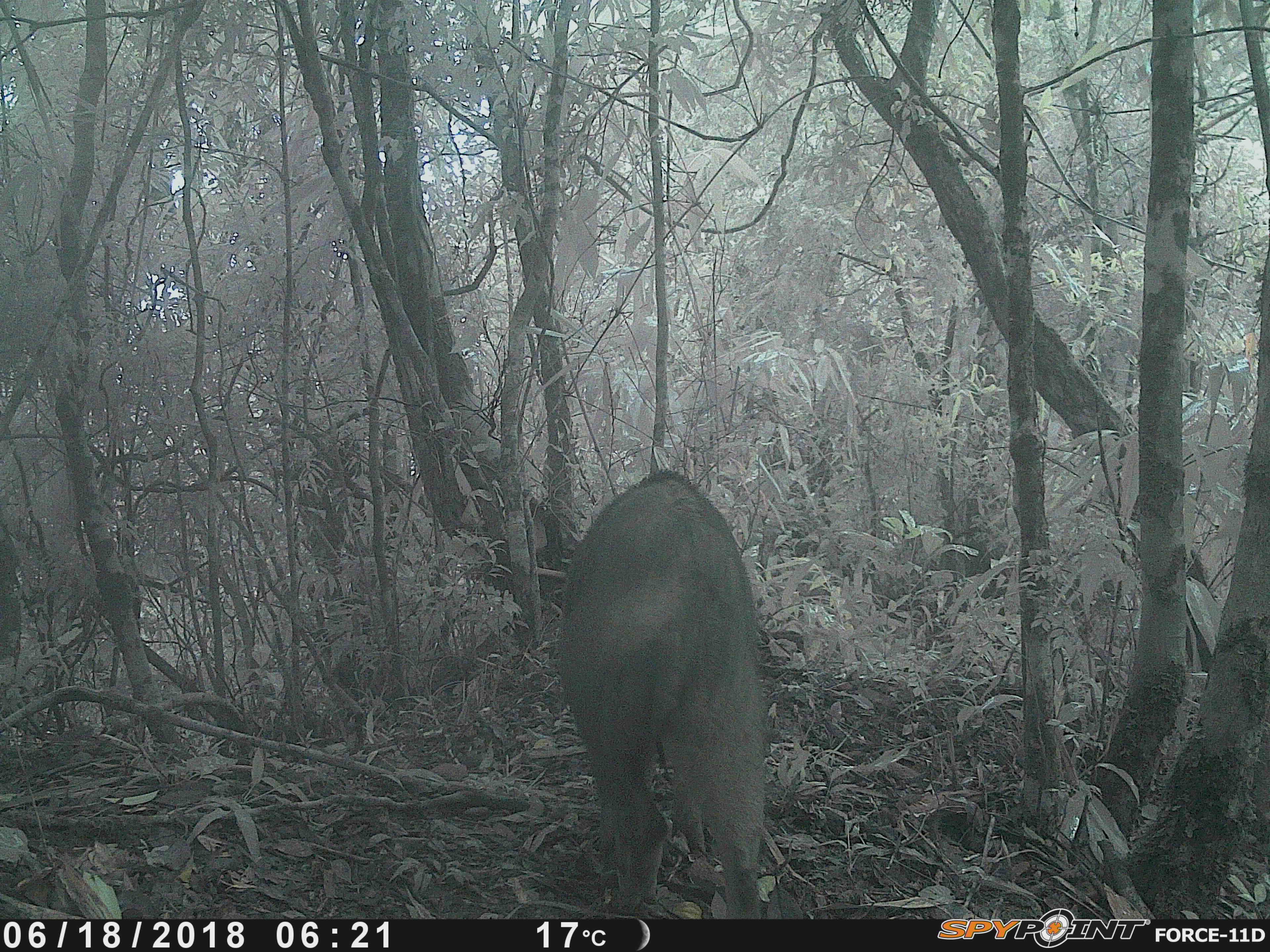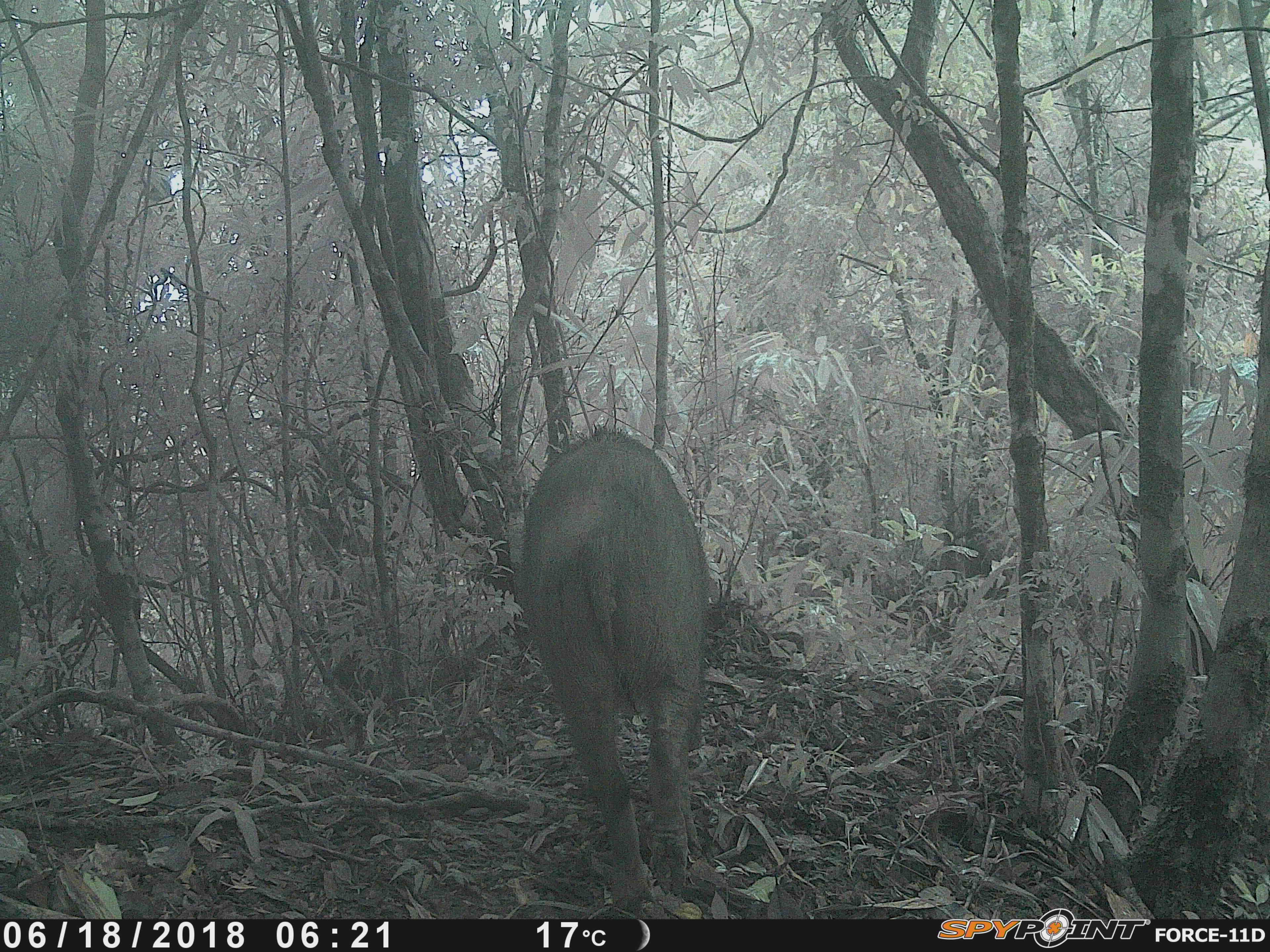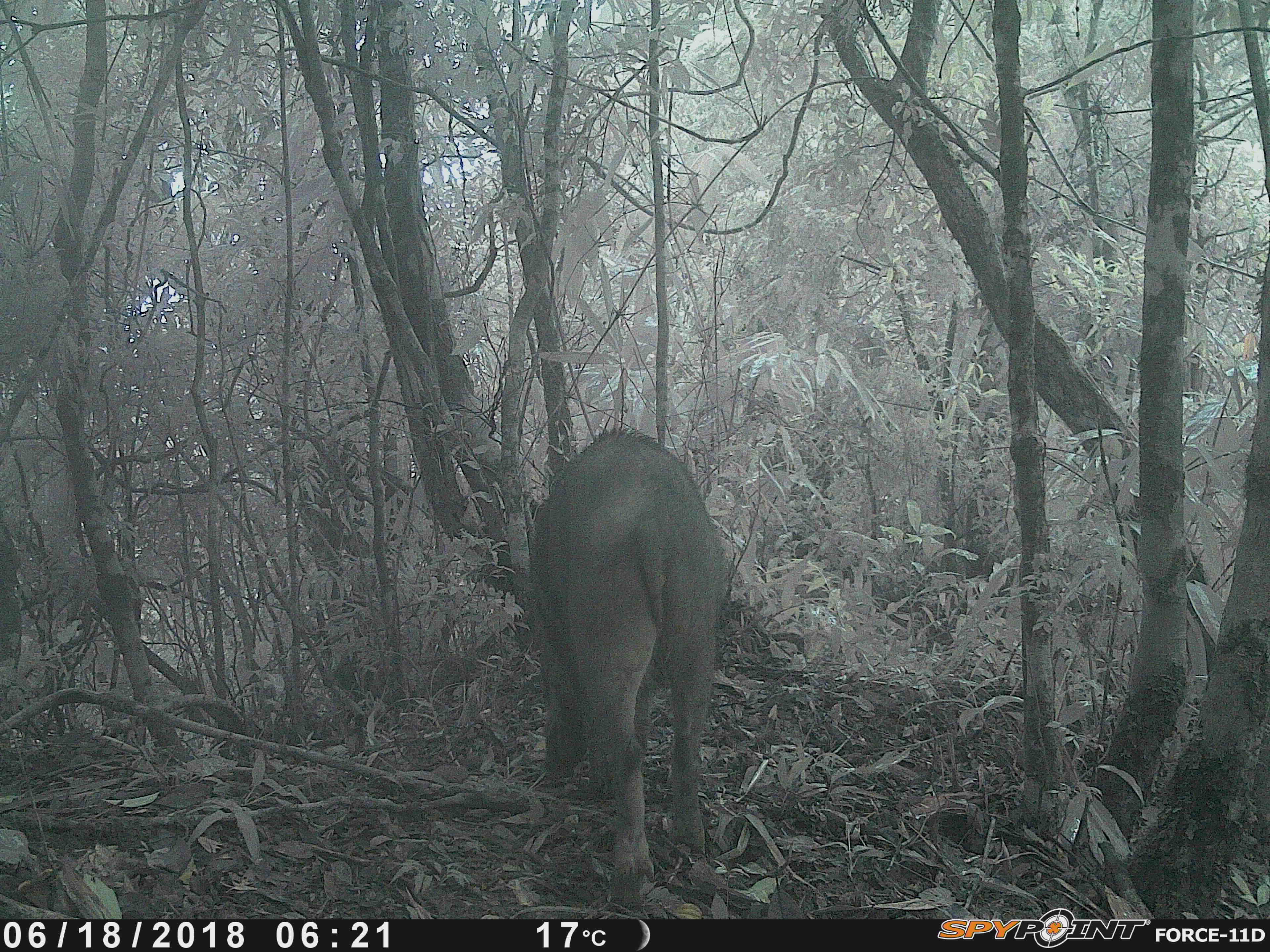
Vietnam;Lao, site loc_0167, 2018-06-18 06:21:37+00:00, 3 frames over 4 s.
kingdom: Animalia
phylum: Chordata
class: Mammalia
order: Artiodactyla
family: Suidae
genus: Sus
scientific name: Sus scrofa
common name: eurasian wild pig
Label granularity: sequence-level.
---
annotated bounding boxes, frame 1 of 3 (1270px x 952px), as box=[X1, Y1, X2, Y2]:
eurasian wild pig: box=[554, 468, 765, 918]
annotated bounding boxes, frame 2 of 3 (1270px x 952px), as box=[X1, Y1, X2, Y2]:
eurasian wild pig: box=[514, 423, 711, 913]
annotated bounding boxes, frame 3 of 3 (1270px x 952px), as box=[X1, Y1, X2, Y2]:
eurasian wild pig: box=[514, 424, 725, 908]